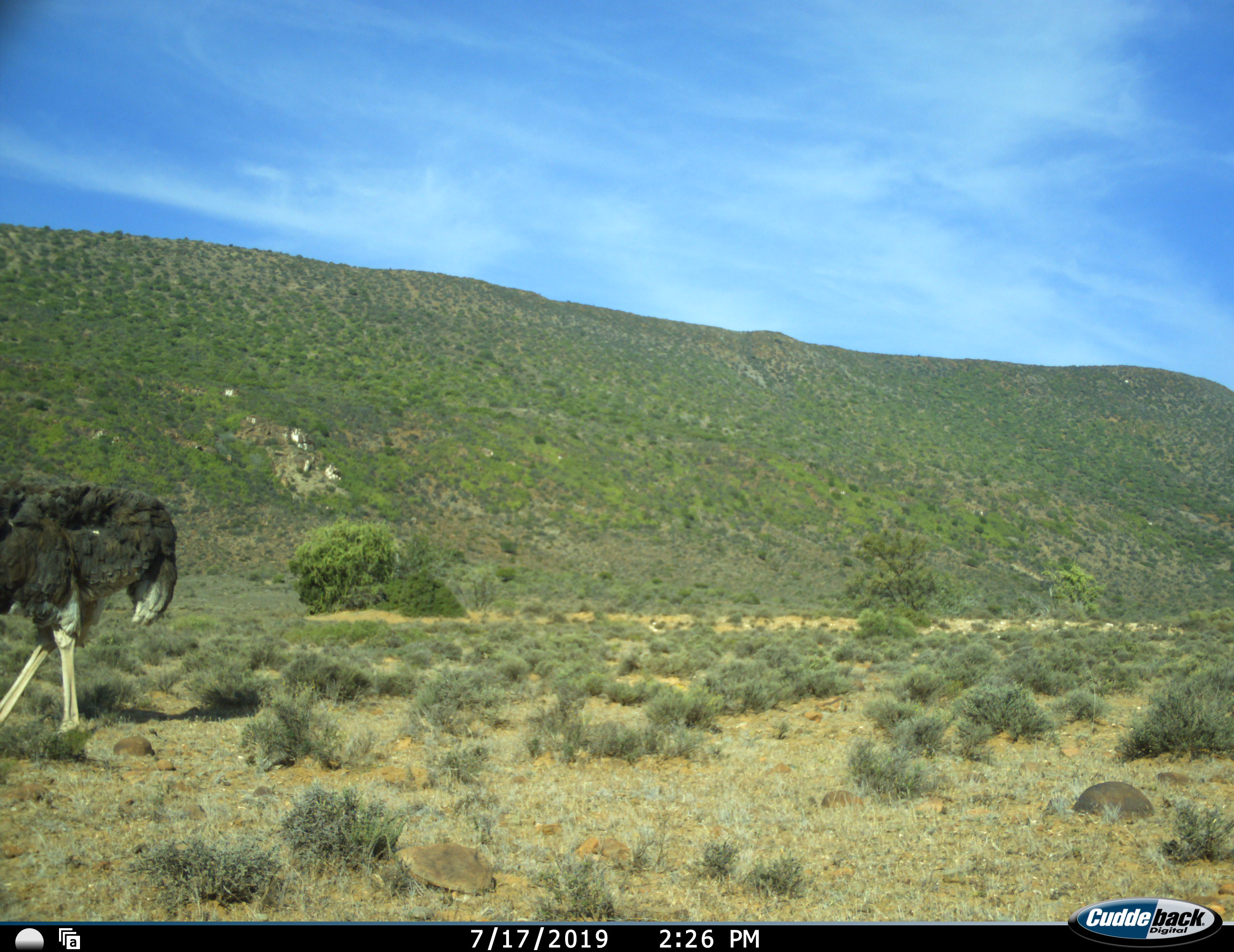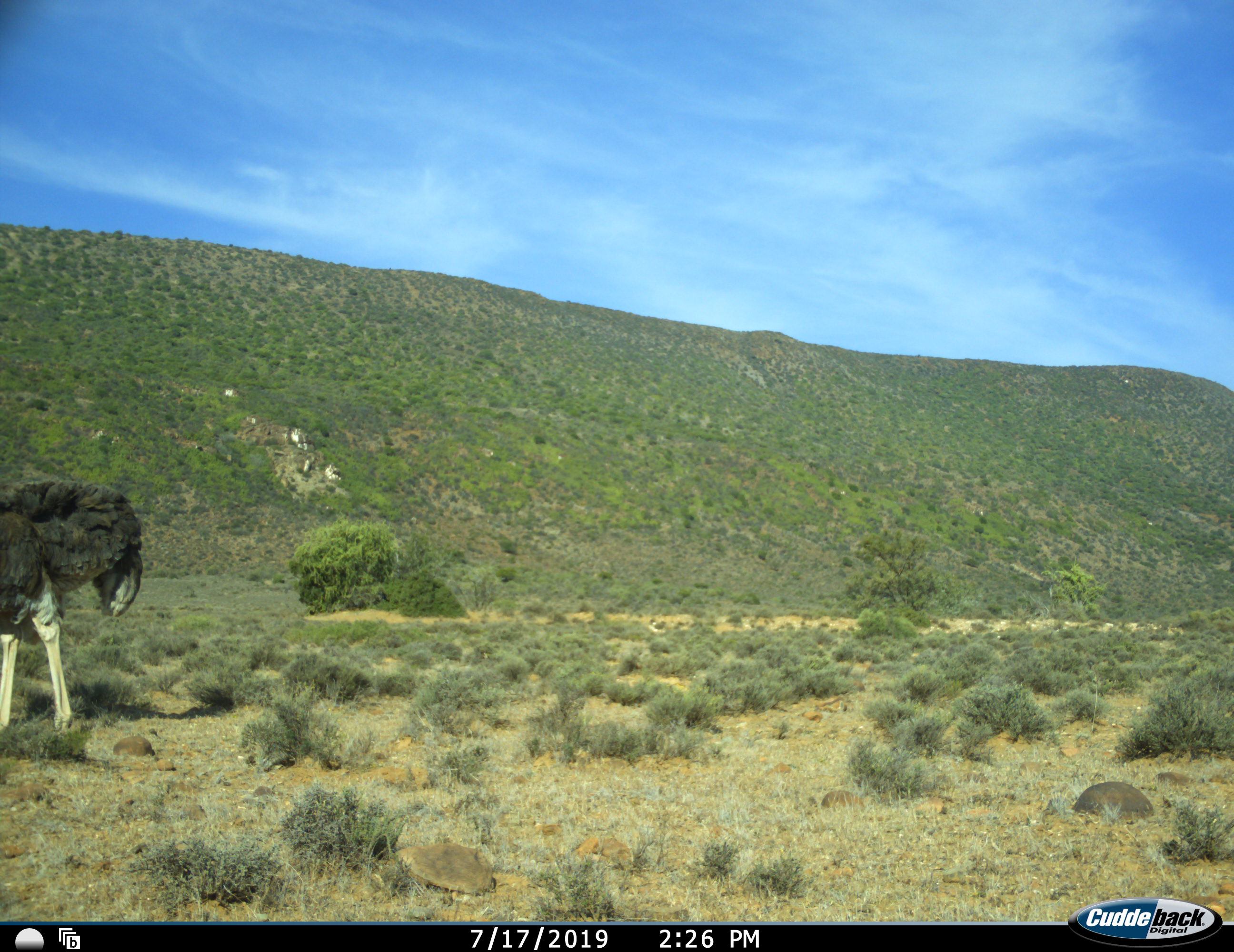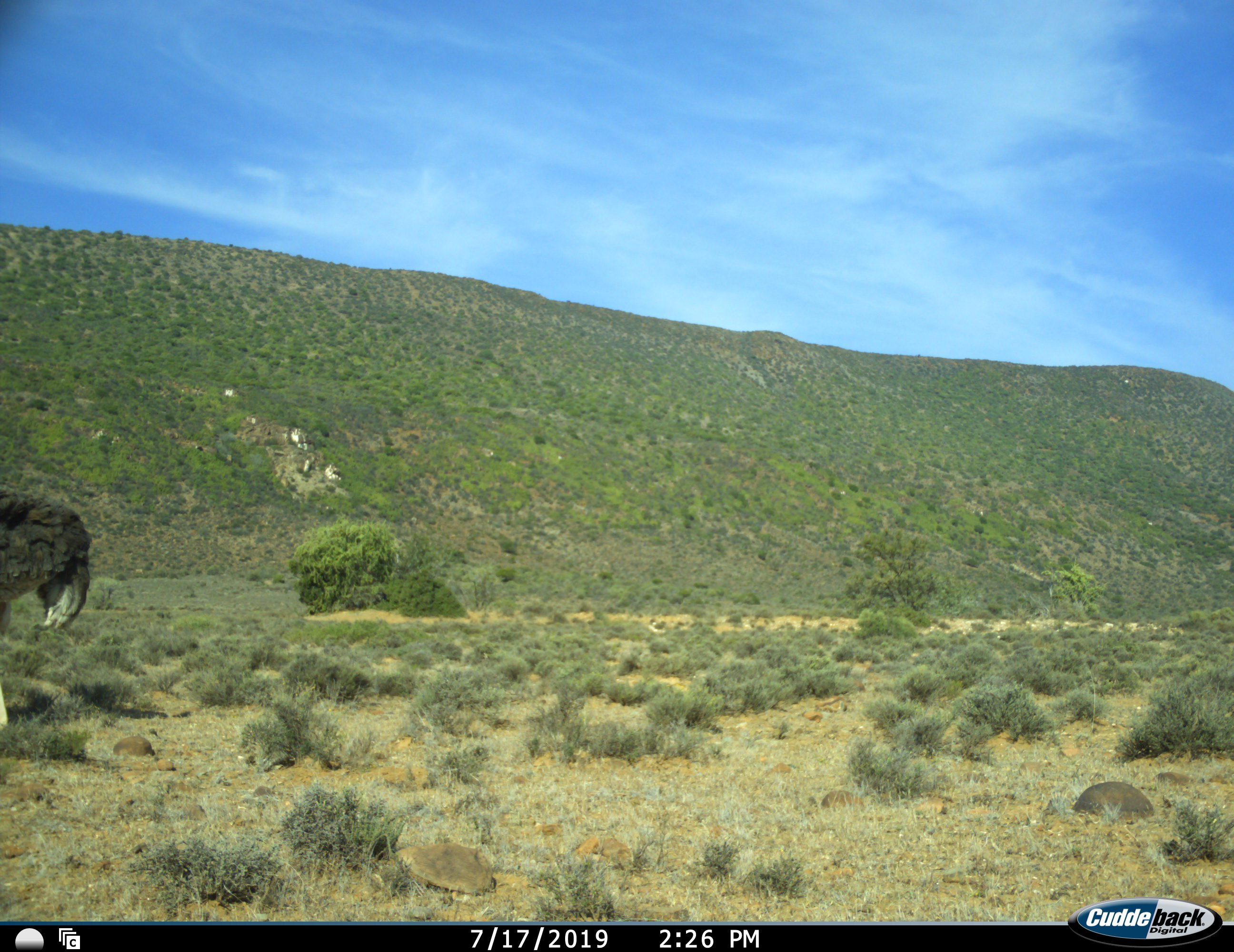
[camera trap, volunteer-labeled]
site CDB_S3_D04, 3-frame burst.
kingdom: Animalia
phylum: Chordata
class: Aves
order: Struthioniformes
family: Struthionidae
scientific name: Struthionidae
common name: ostrich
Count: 1.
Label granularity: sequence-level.